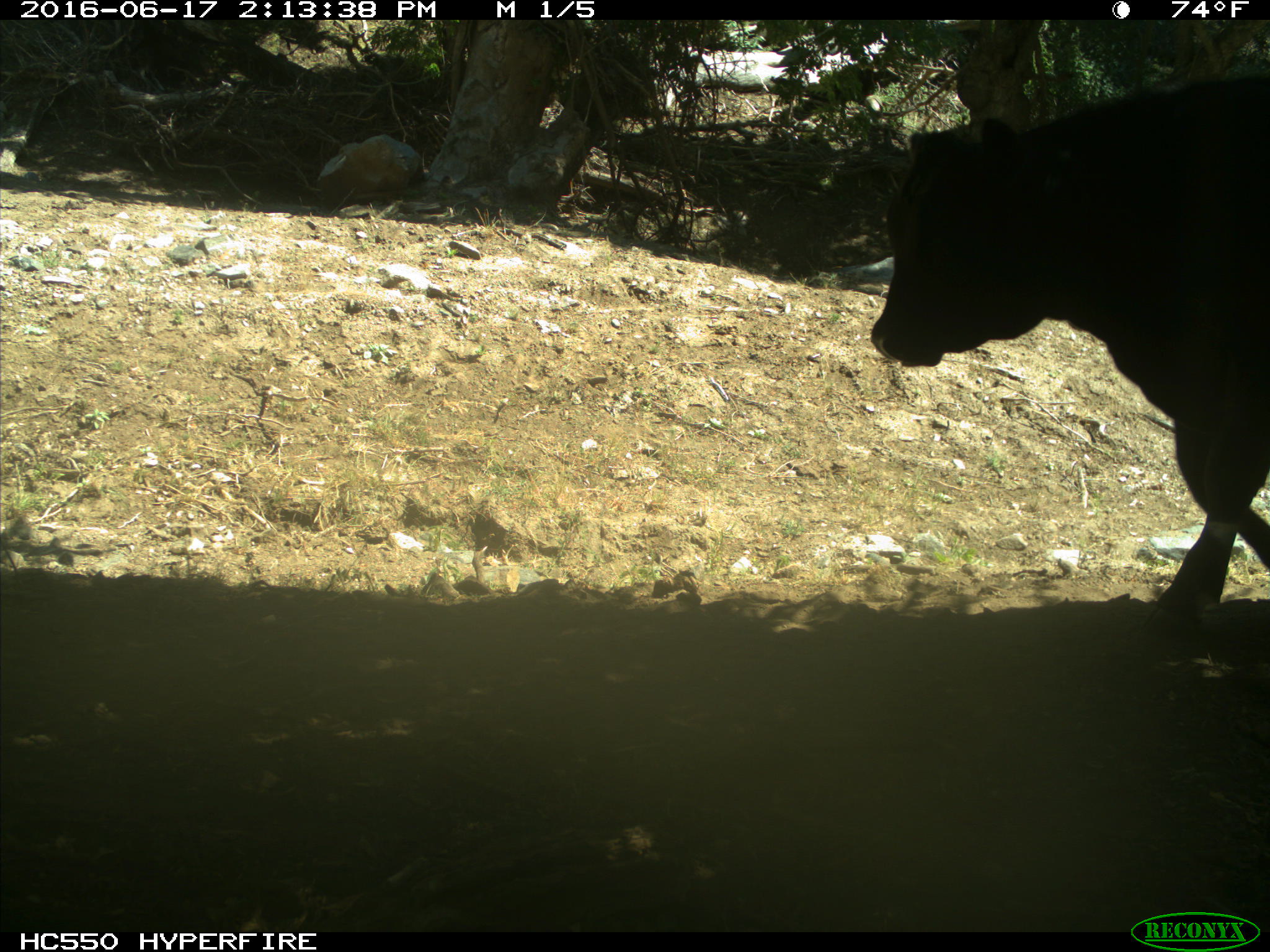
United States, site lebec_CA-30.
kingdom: Animalia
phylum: Chordata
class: Mammalia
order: Artiodactyla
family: Bovidae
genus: Bos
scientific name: Bos taurus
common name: domestic cow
Bos taurus (domestic cow).